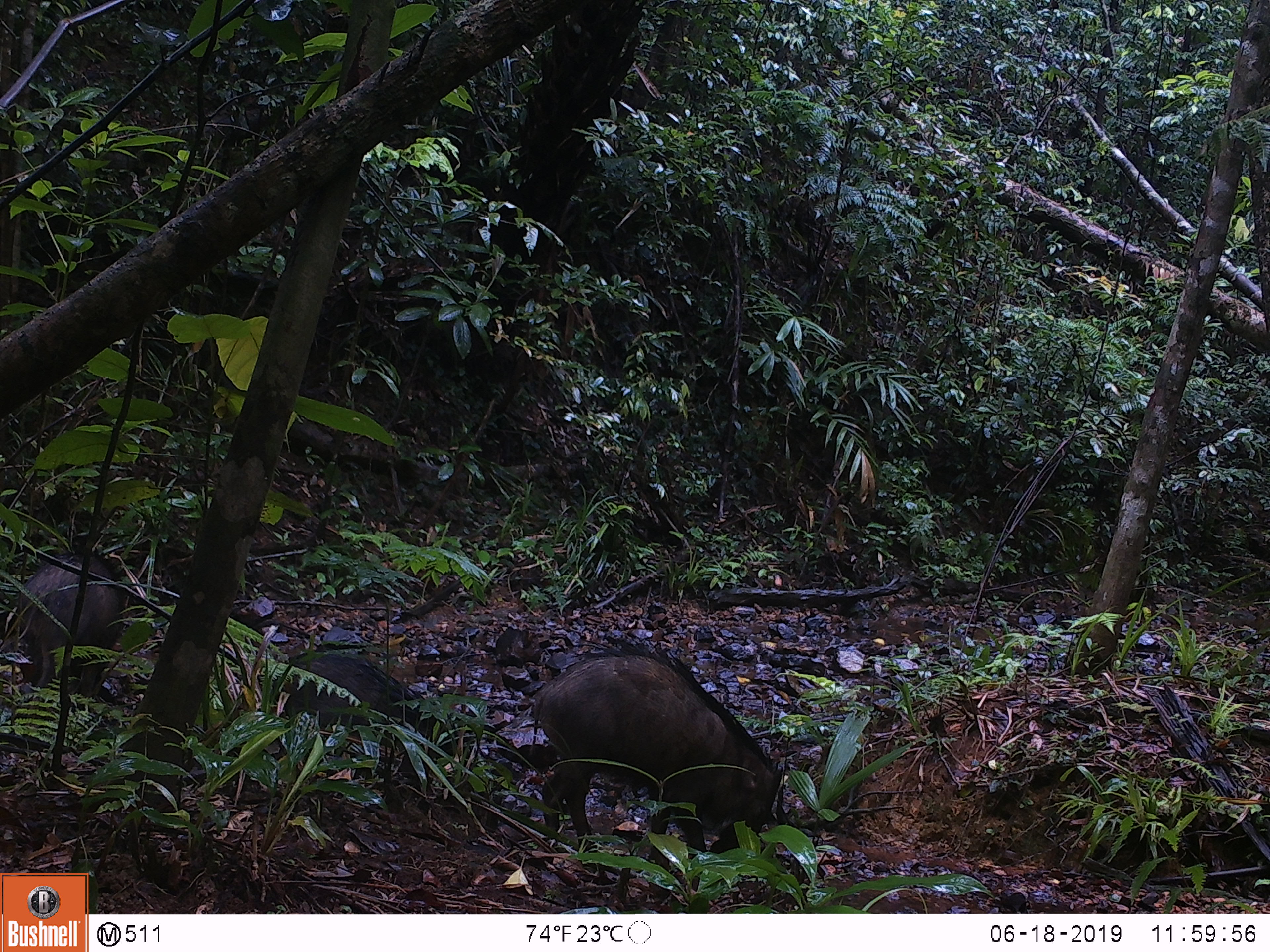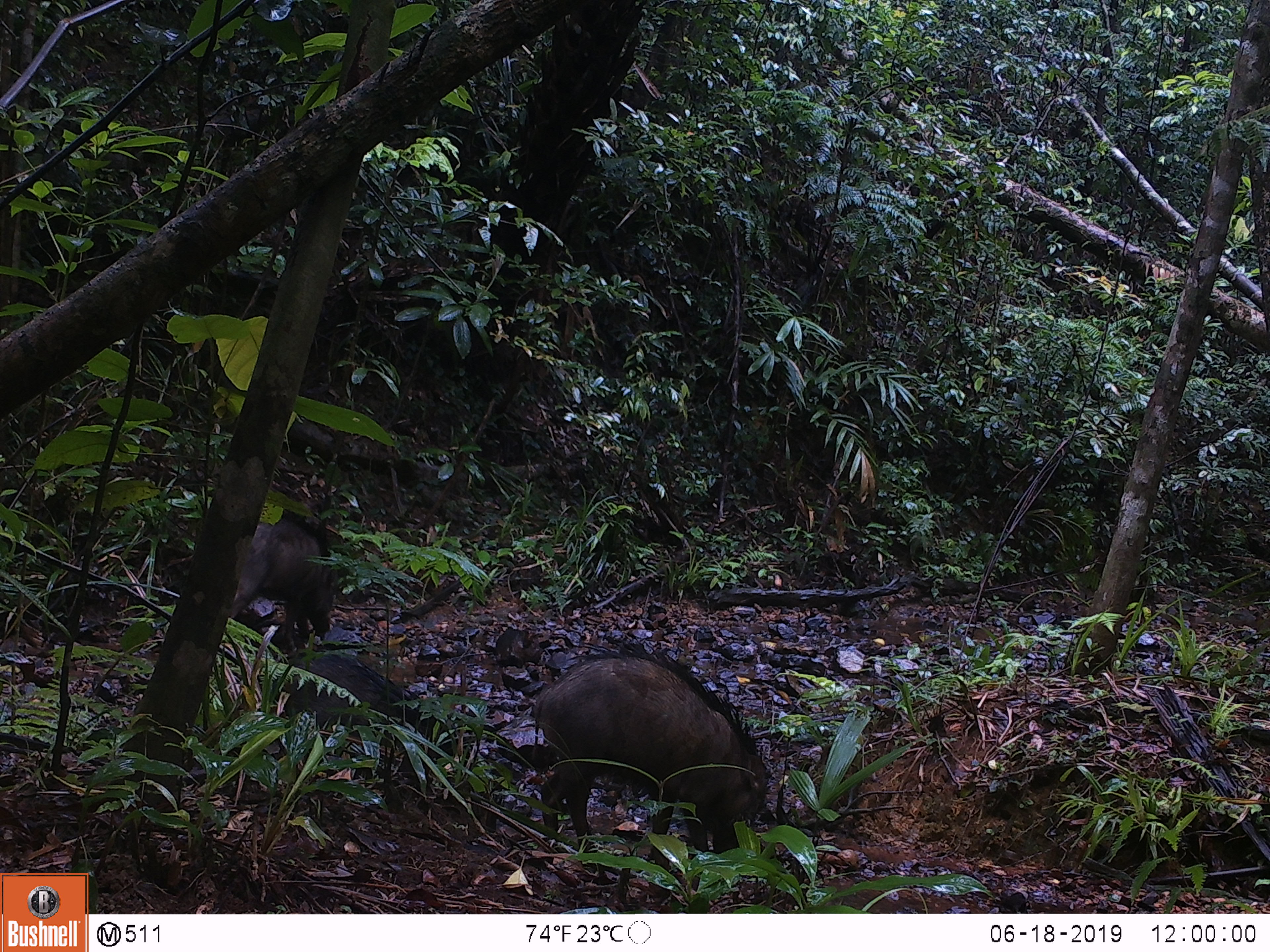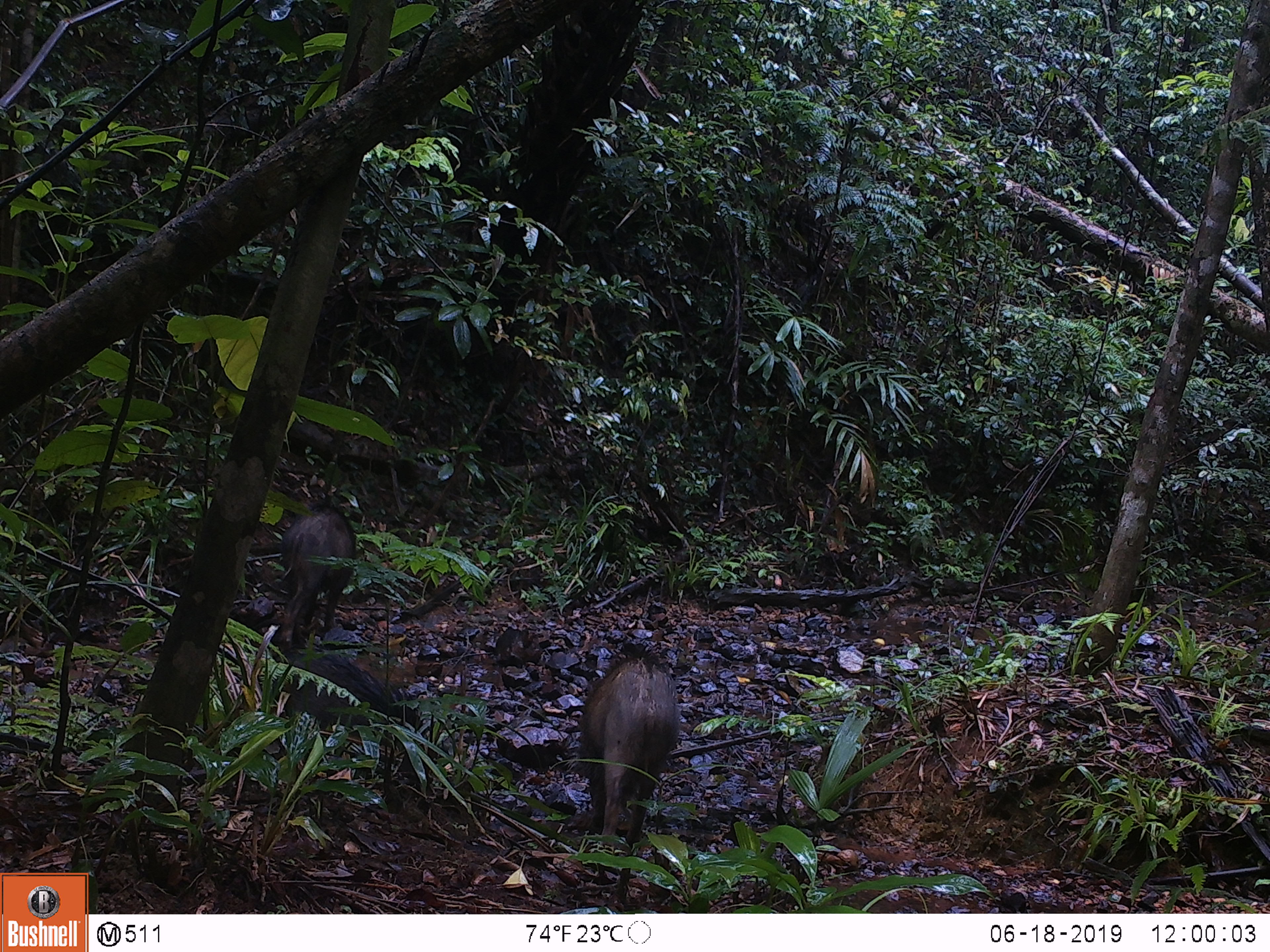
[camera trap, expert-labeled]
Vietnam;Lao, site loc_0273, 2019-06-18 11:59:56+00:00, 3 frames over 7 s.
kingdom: Animalia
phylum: Chordata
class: Mammalia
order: Artiodactyla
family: Suidae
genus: Sus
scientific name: Sus scrofa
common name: eurasian wild pig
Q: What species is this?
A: Eurasian wild pig (Sus scrofa).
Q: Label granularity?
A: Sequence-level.